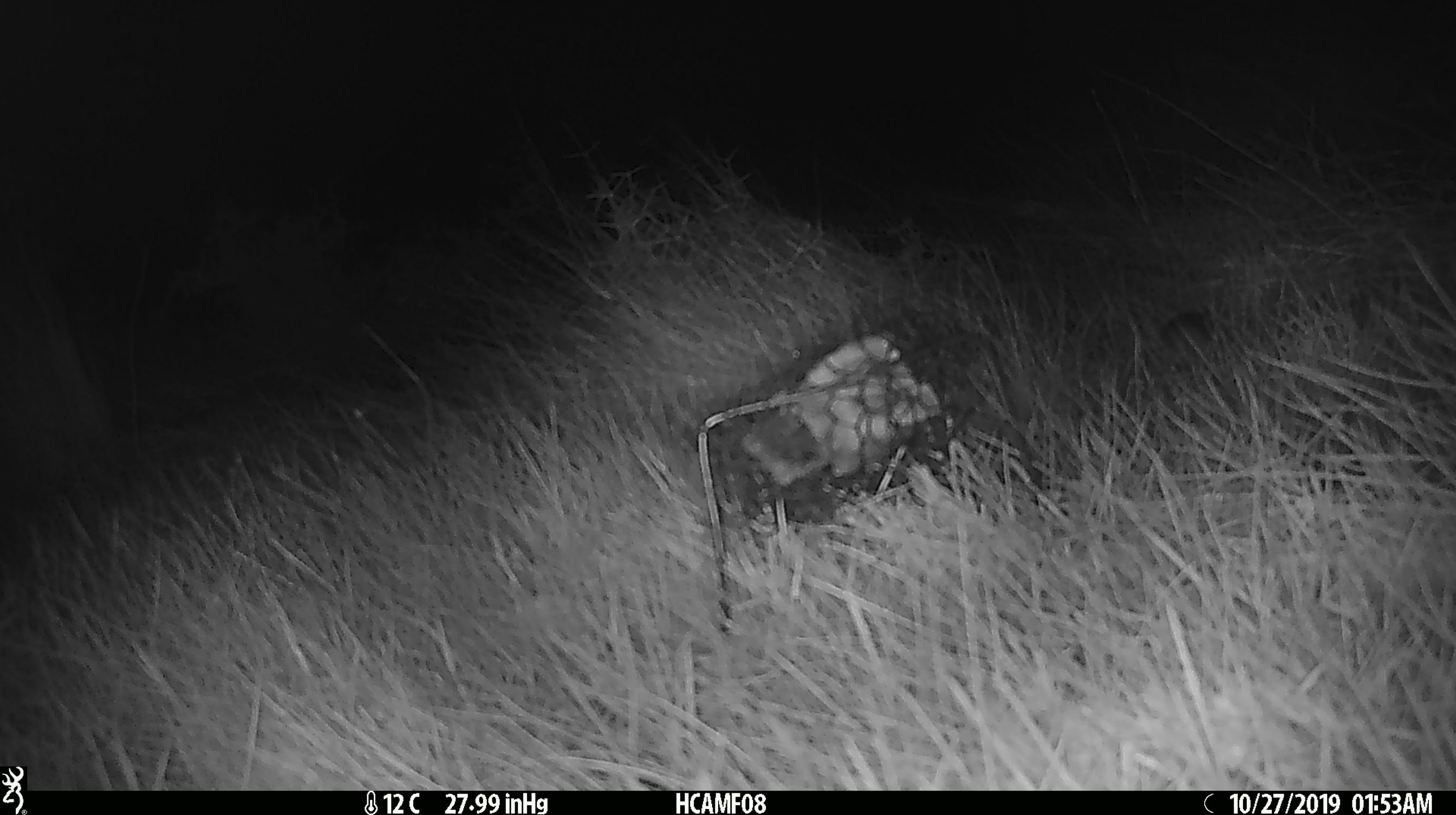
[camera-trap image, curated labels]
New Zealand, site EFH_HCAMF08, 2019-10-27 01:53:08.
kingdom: Animalia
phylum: Chordata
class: Mammalia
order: Rodentia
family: Muridae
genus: Mus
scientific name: Mus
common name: mouse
Mouse (Mus).